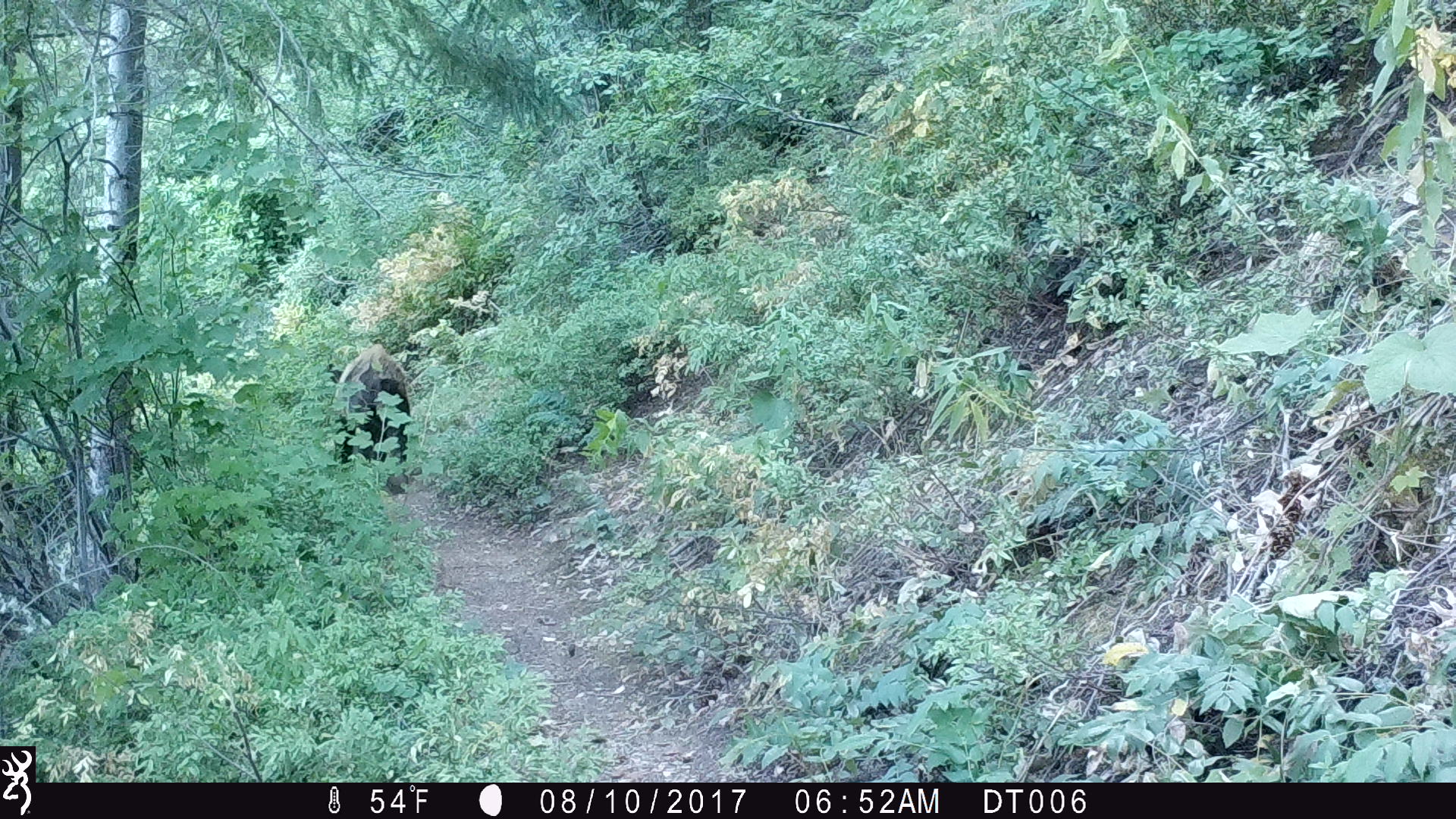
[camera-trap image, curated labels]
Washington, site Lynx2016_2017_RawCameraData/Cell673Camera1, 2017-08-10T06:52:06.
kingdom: Animalia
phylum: Chordata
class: Mammalia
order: Carnivora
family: Ursidae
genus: Ursus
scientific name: Ursus americanus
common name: american black bear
Ursus americanus (american black bear). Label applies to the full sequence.